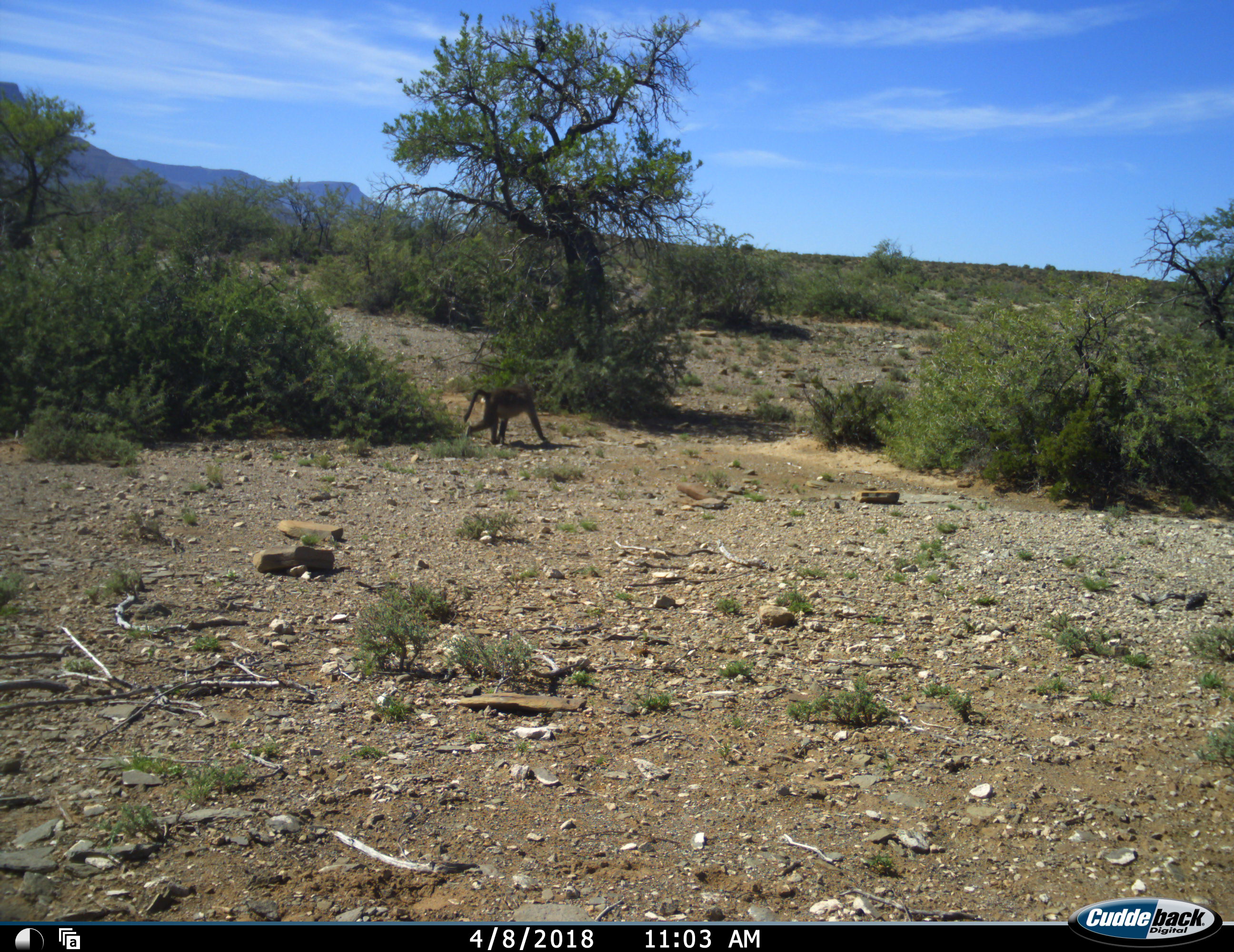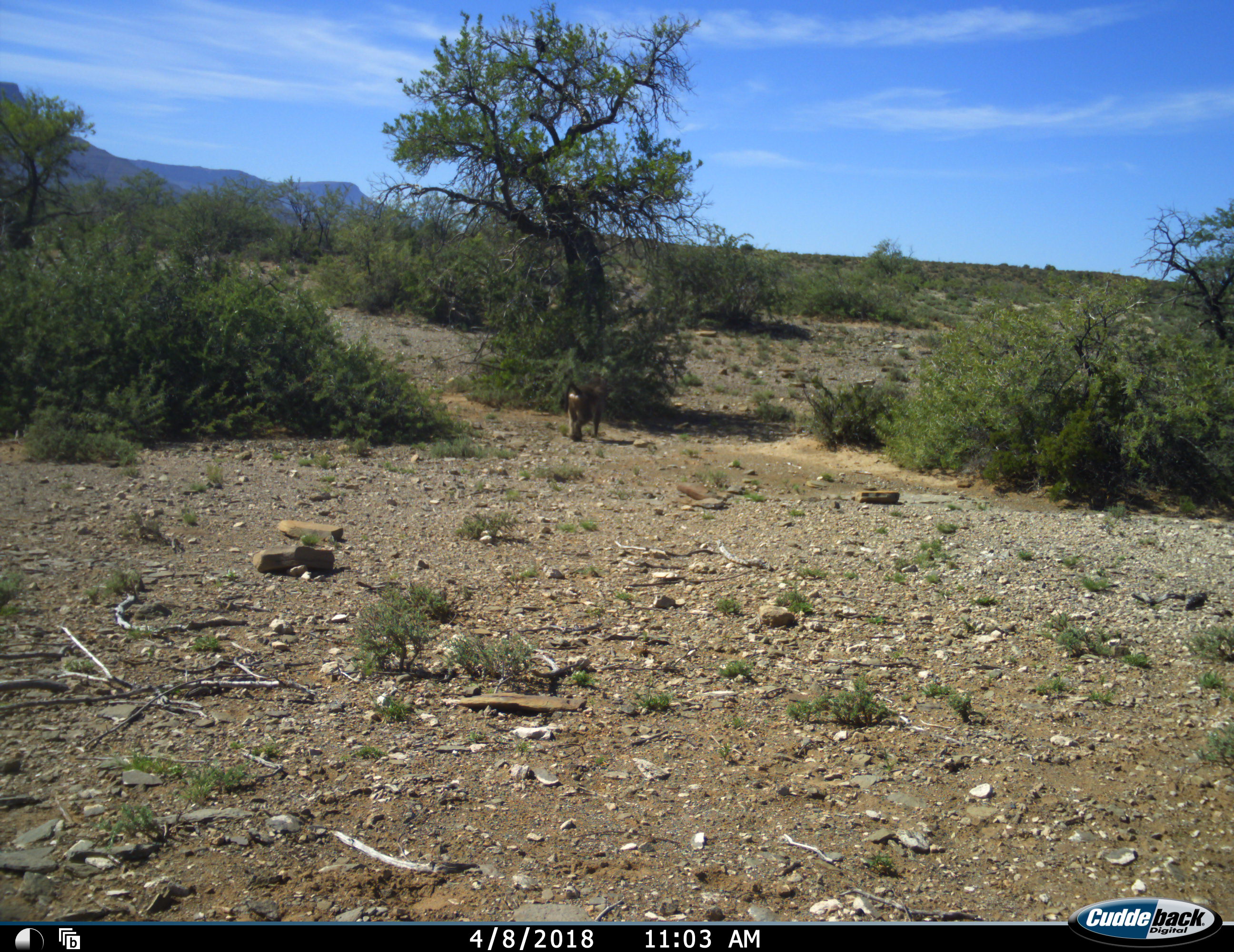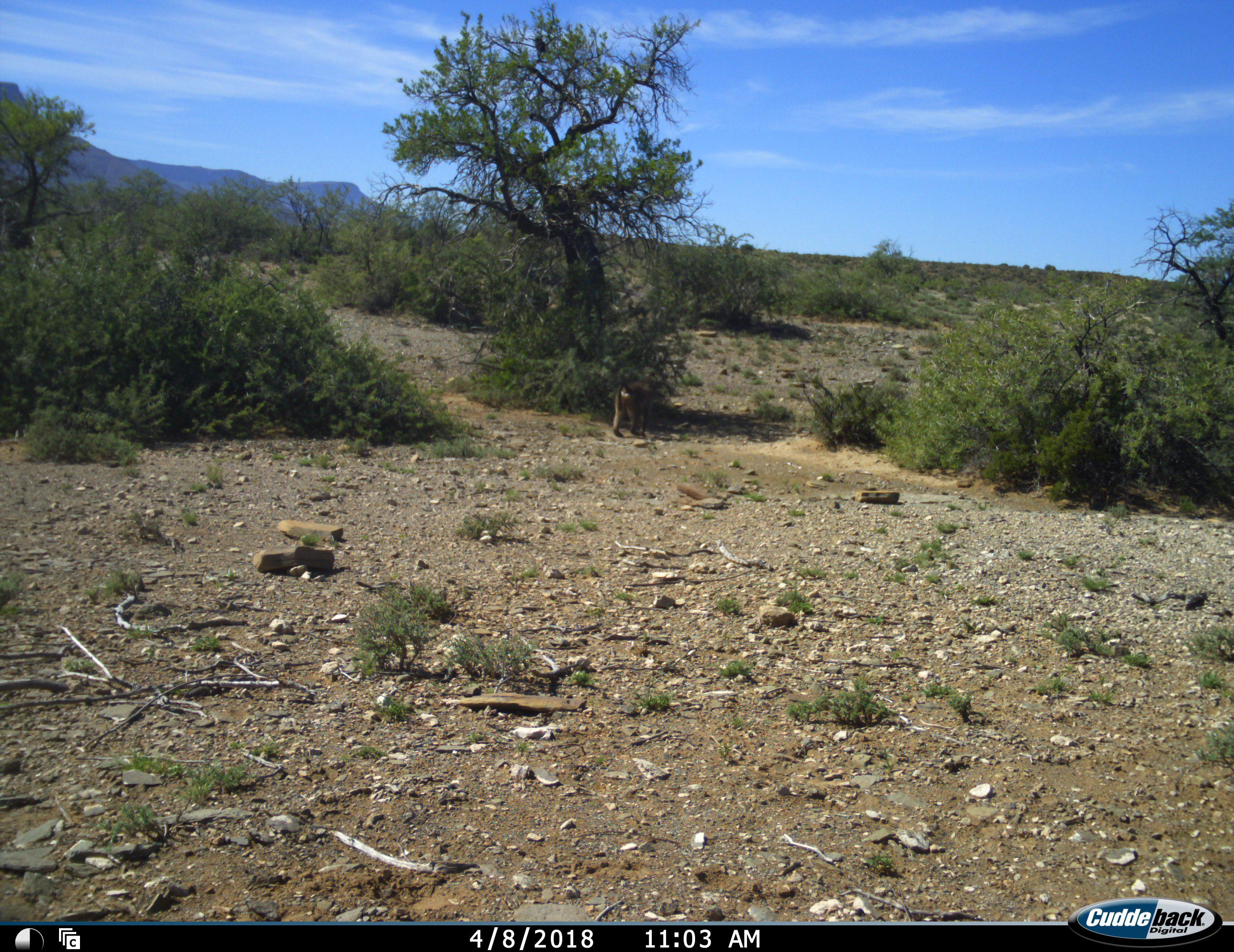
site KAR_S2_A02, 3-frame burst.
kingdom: Animalia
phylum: Chordata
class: Mammalia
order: Primates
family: Cercopithecidae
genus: Papio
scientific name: Papio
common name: baboon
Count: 1.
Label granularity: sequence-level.